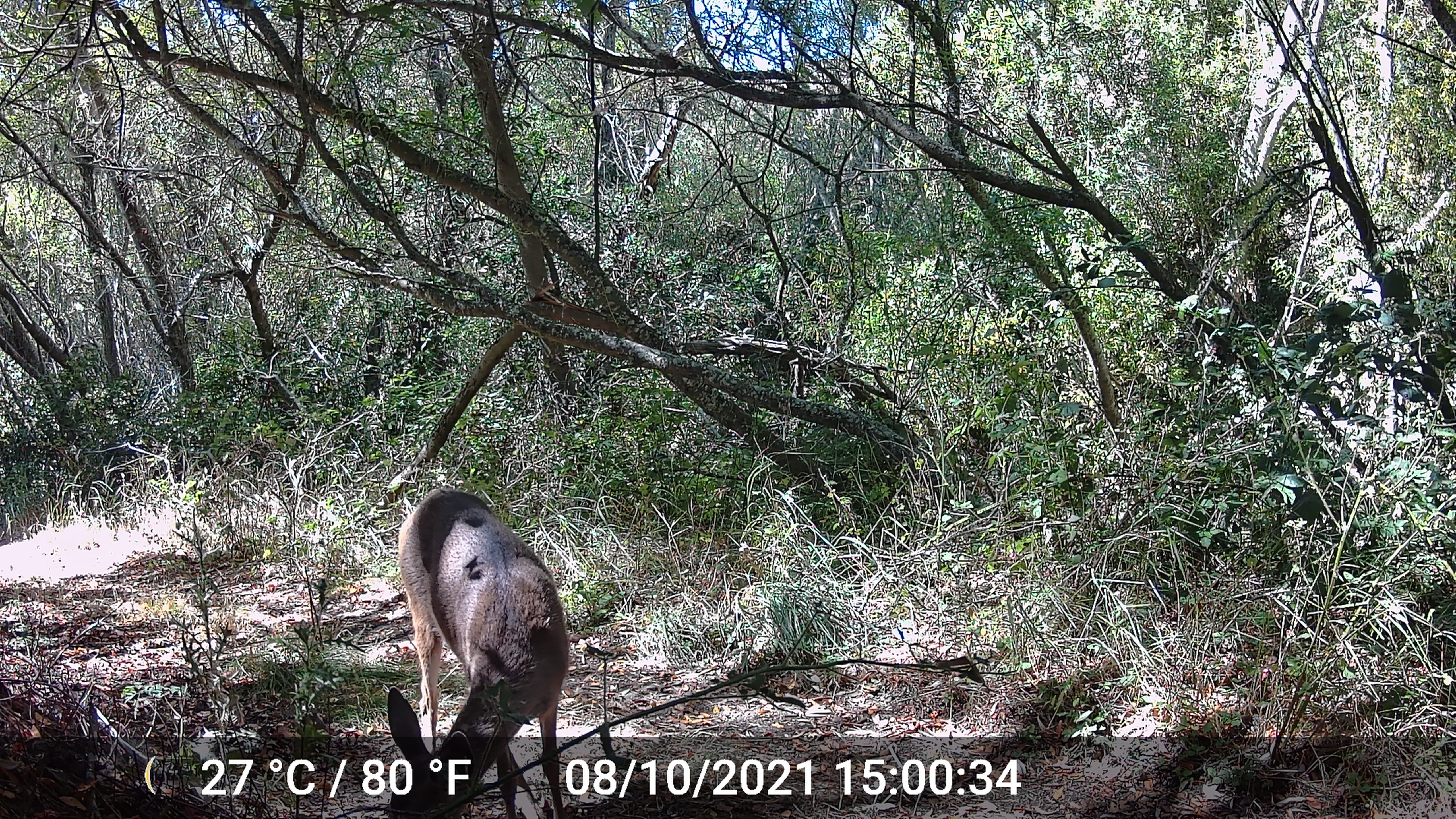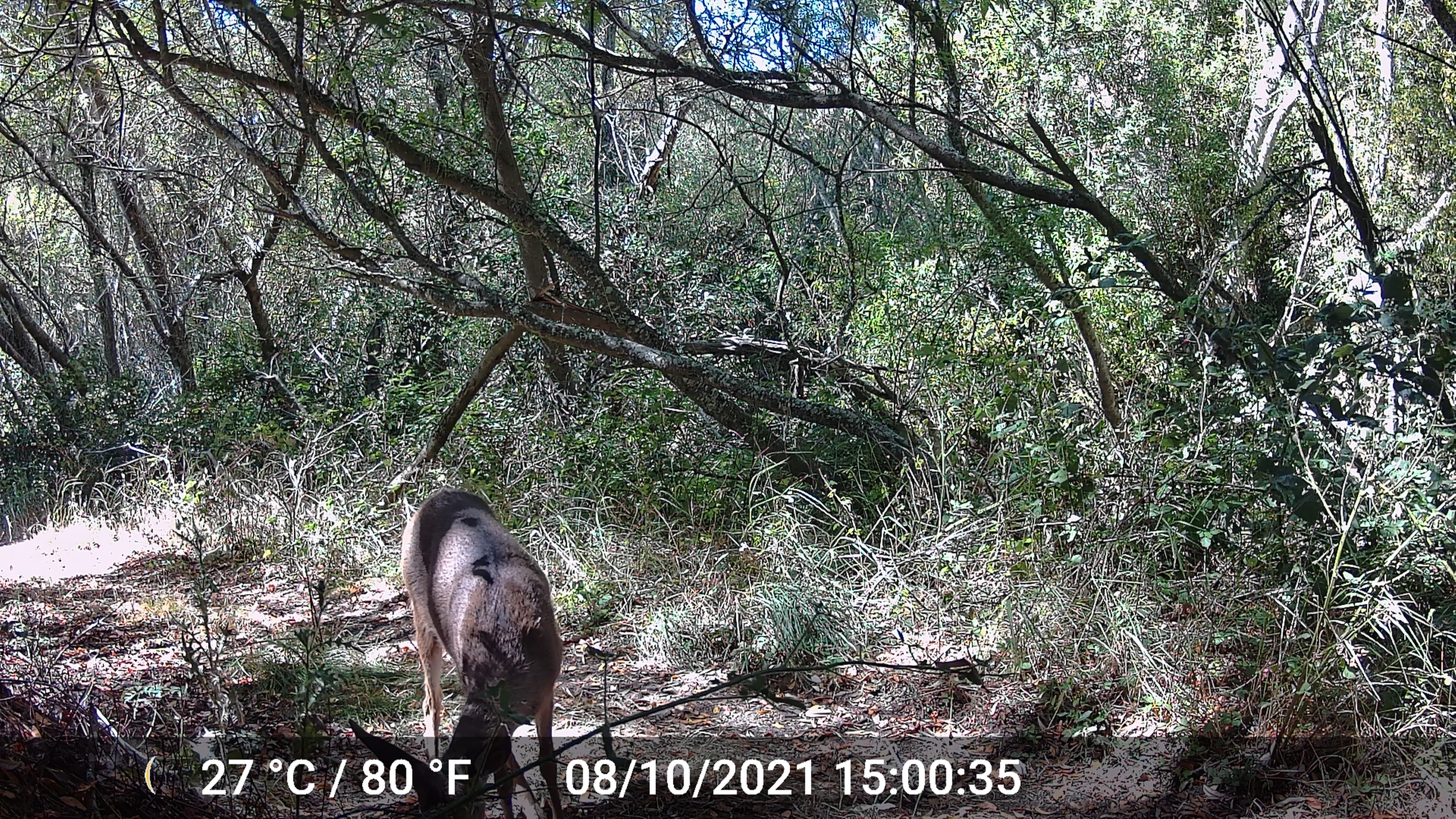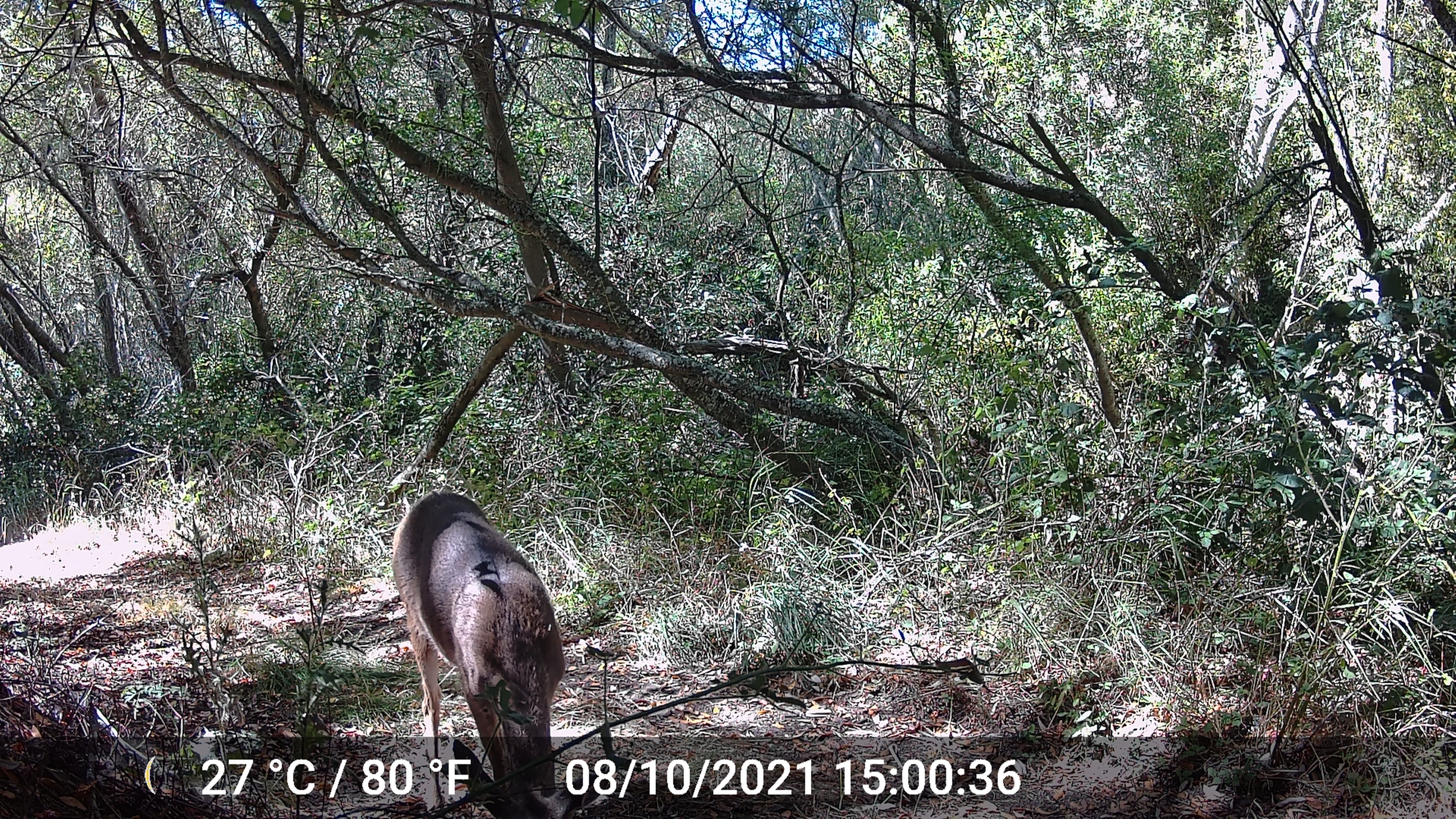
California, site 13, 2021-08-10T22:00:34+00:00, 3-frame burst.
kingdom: Animalia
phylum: Chordata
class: Mammalia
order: Artiodactyla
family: Cervidae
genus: Odocoileus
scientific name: Odocoileus hemionus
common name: mule deer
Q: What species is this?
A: Mule deer (Odocoileus hemionus).